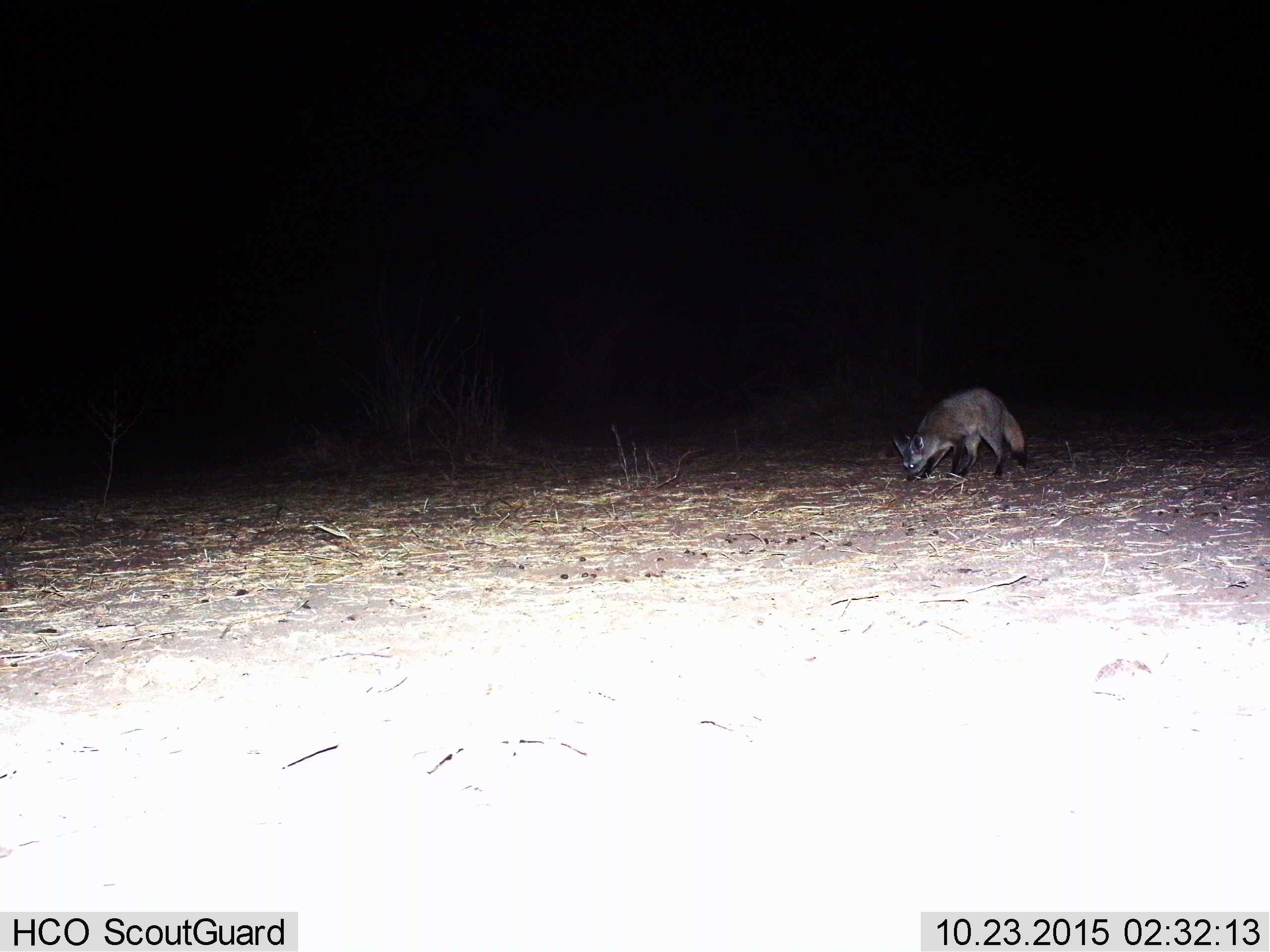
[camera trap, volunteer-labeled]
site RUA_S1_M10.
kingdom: Animalia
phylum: Chordata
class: Mammalia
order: Carnivora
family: Canidae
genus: Otocyon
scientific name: Otocyon megalotis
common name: bat-eared fox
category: foxbateared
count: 1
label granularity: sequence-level